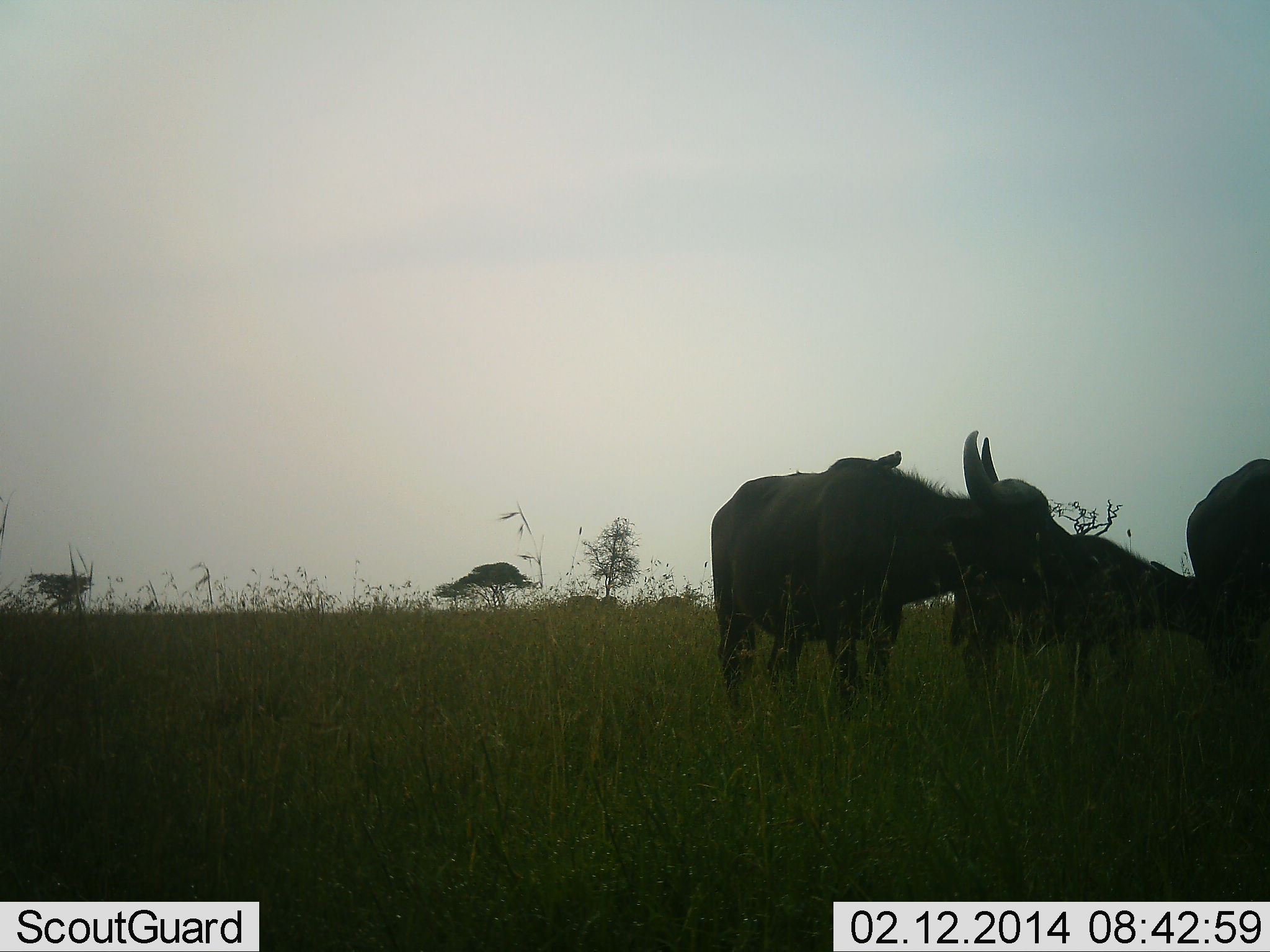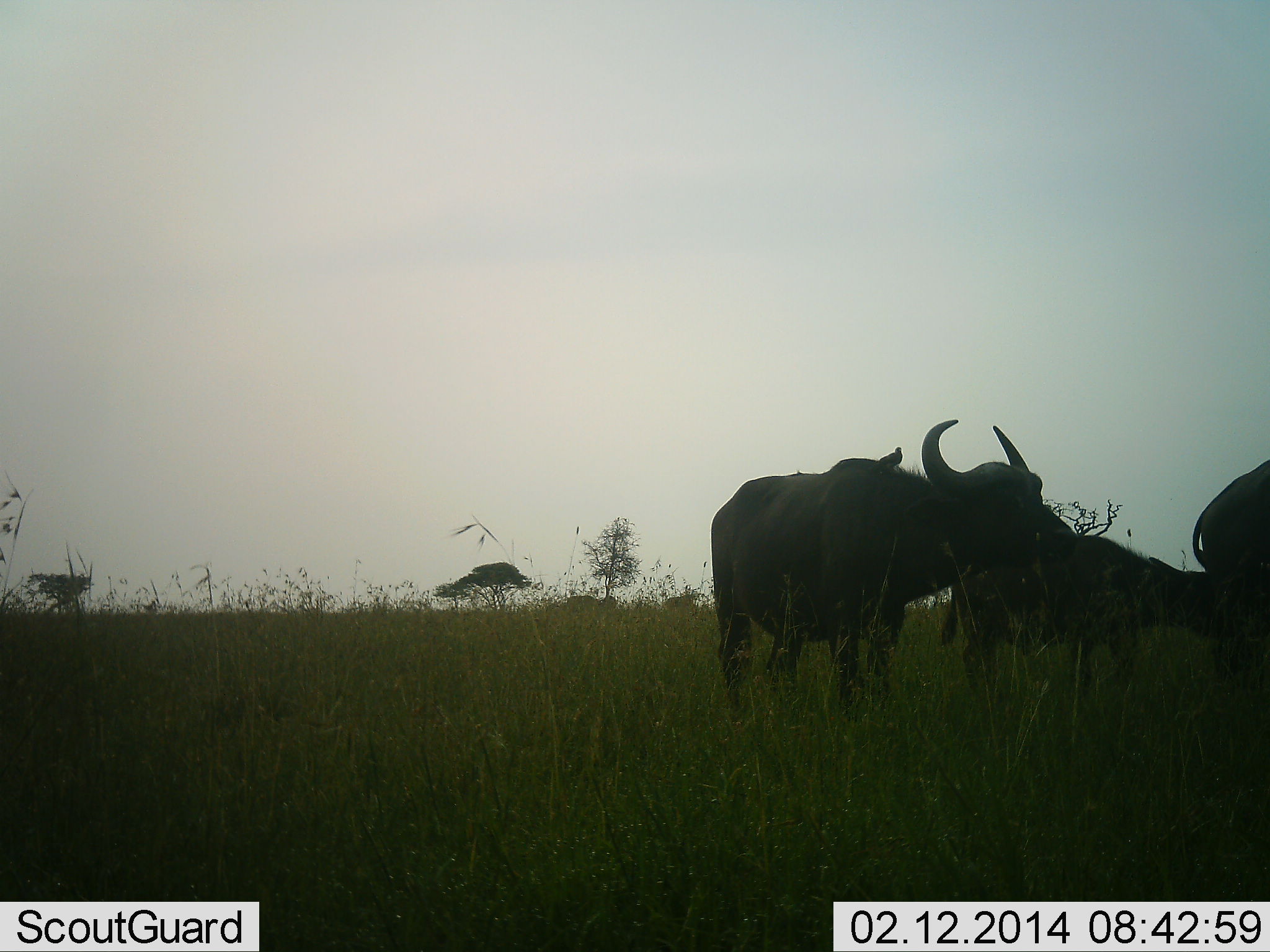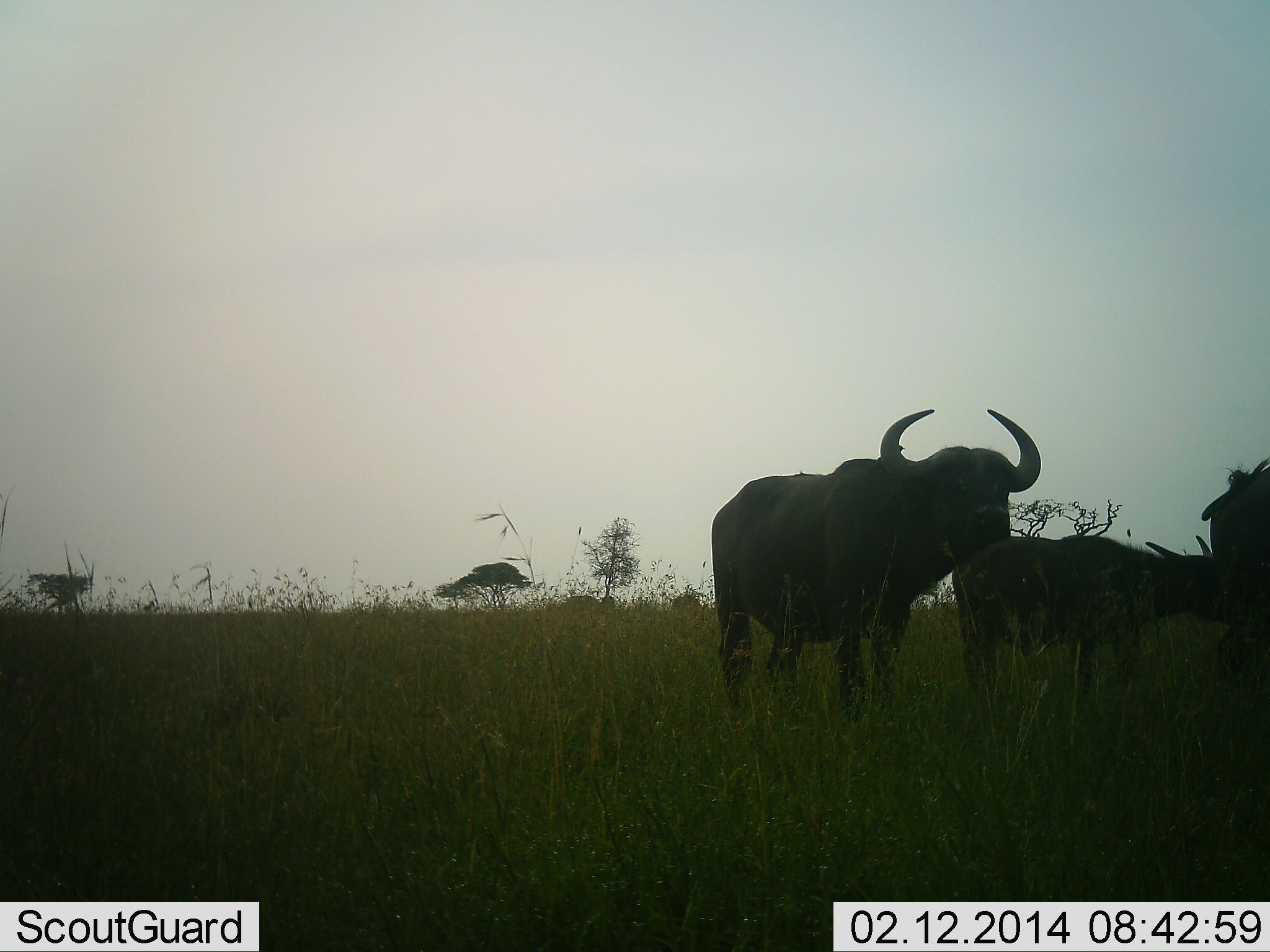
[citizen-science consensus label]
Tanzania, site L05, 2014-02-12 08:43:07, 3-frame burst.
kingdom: Animalia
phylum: Chordata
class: Mammalia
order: Artiodactyla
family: Bovidae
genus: Syncerus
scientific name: Syncerus caffer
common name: cape buffalo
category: buffalo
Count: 3.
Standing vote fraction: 91%.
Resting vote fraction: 0%.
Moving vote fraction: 0%.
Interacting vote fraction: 18%.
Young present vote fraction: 18%.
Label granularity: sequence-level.